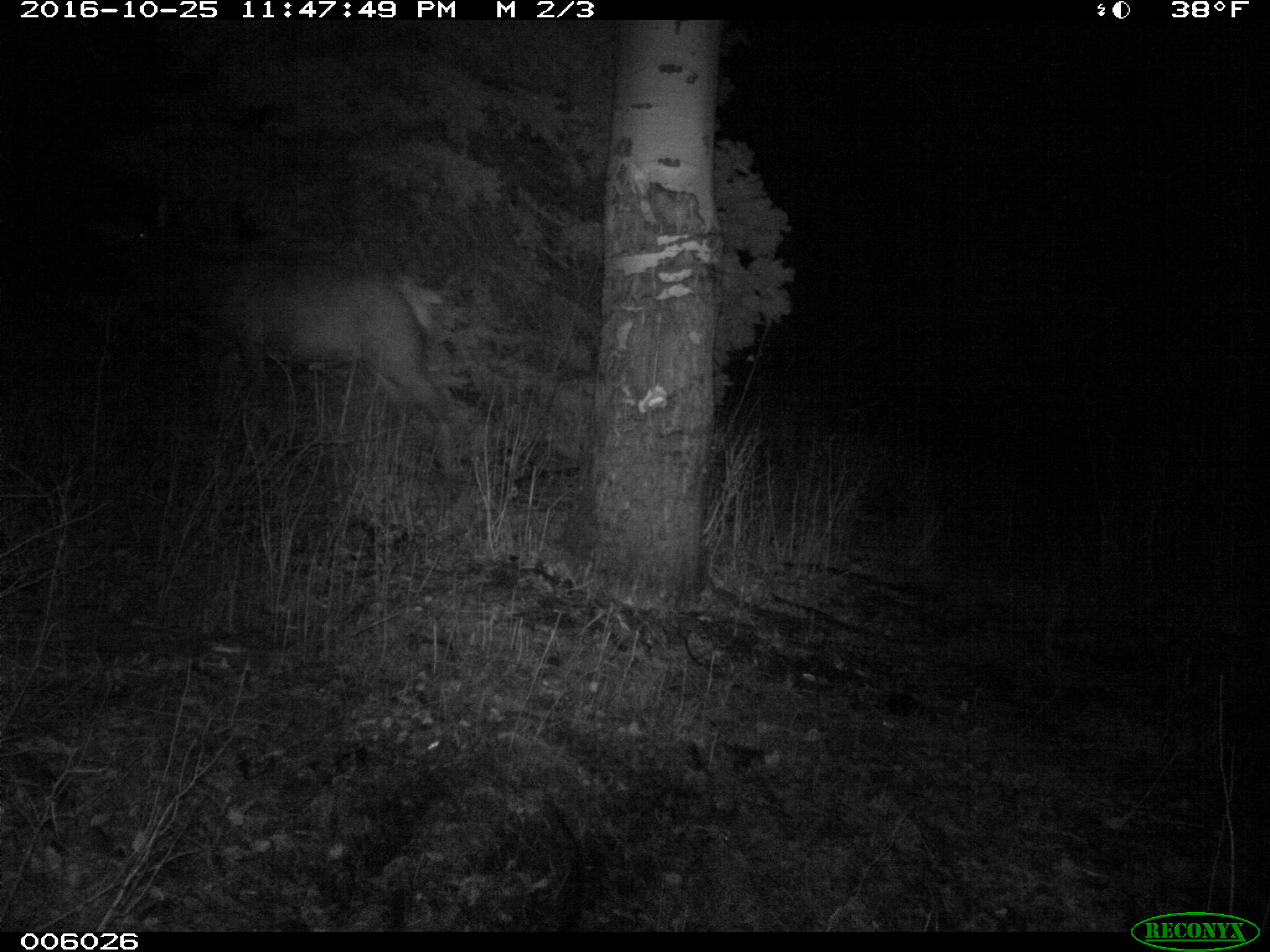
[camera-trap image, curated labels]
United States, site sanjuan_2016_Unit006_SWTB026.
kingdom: Animalia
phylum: Chordata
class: Mammalia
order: Artiodactyla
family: Cervidae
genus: Cervus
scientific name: Cervus elaphus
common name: red deer